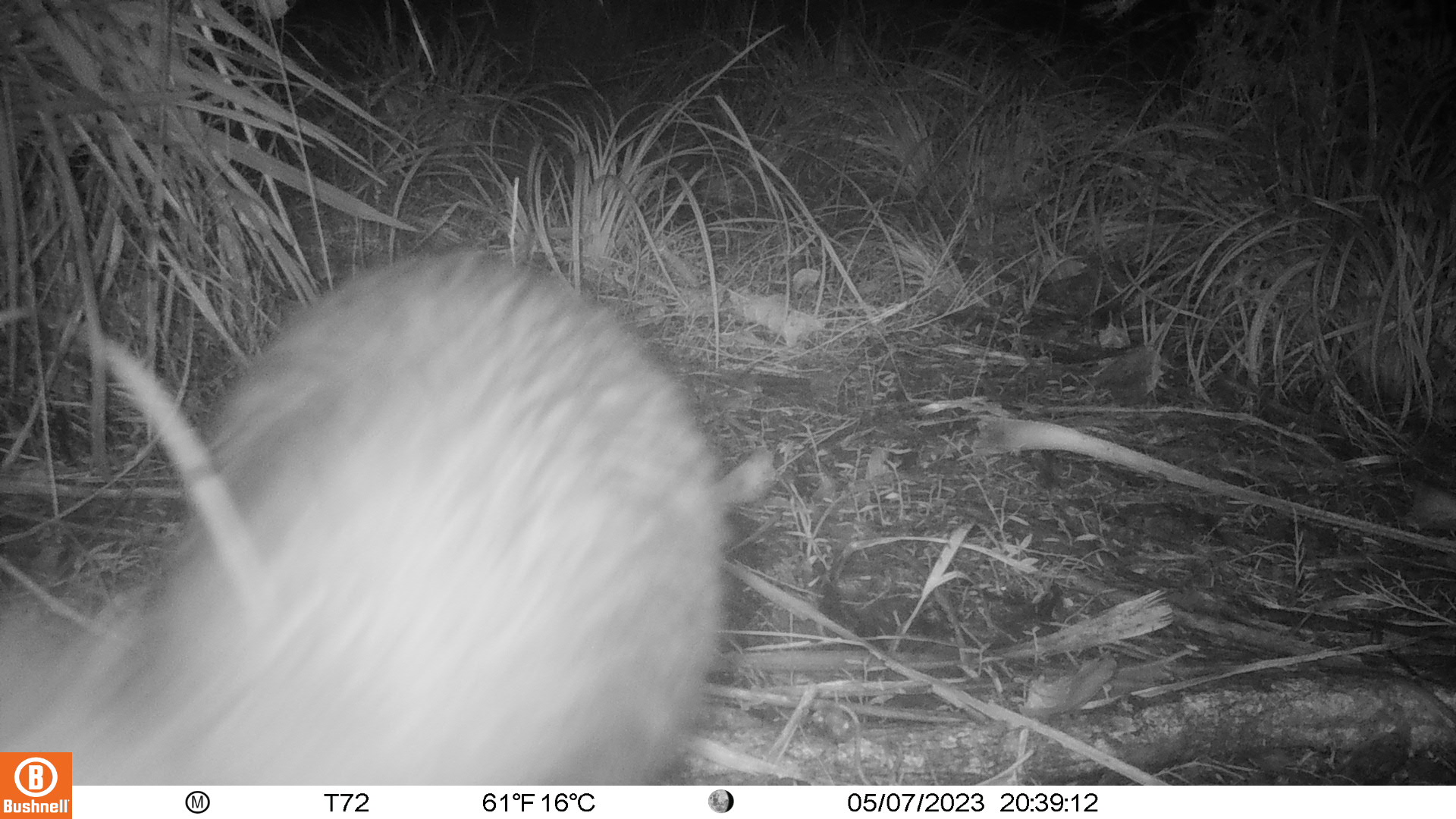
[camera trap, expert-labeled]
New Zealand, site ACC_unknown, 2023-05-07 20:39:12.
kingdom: Animalia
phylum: Chordata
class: Aves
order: Apterygiformes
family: Apterygidae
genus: Apteryx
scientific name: Apteryx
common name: kiwi